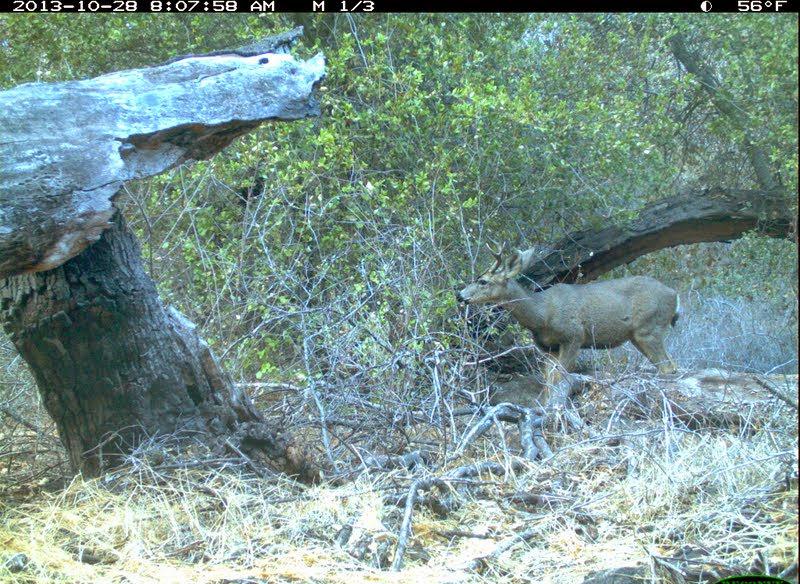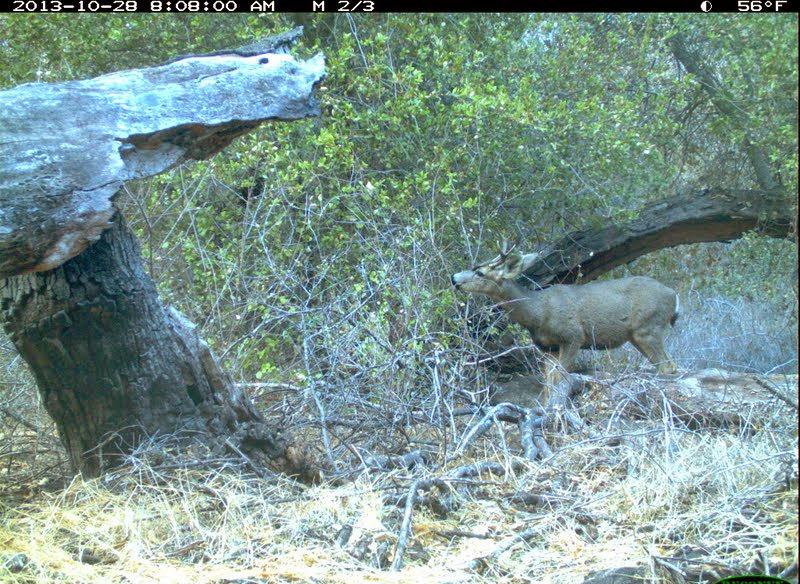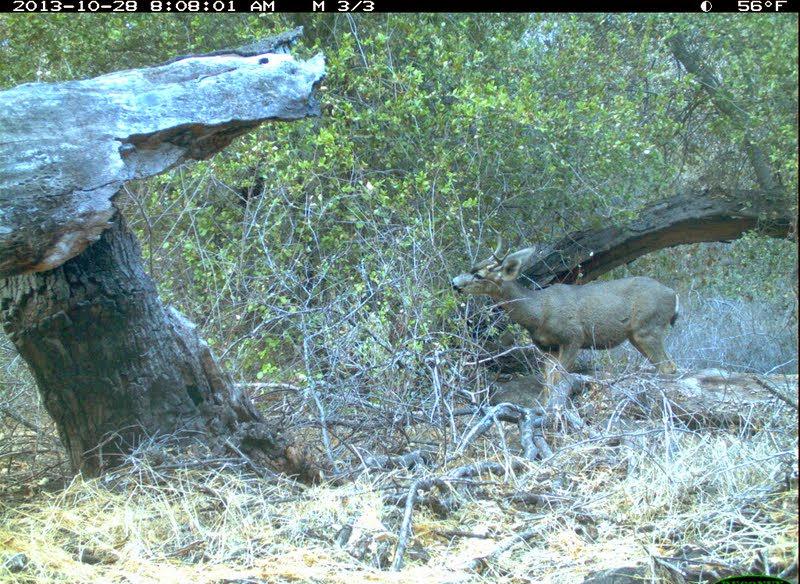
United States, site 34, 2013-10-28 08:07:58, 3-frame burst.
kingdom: Animalia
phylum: Chordata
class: Mammalia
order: Artiodactyla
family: Cervidae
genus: Odocoileus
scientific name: Odocoileus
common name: deer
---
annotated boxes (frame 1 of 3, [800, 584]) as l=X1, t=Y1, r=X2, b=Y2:
deer: l=454, t=235, r=682, b=408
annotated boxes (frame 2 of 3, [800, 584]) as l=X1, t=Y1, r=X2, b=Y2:
deer: l=448, t=238, r=681, b=402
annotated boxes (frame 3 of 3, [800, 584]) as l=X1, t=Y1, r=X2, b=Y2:
deer: l=447, t=223, r=681, b=401